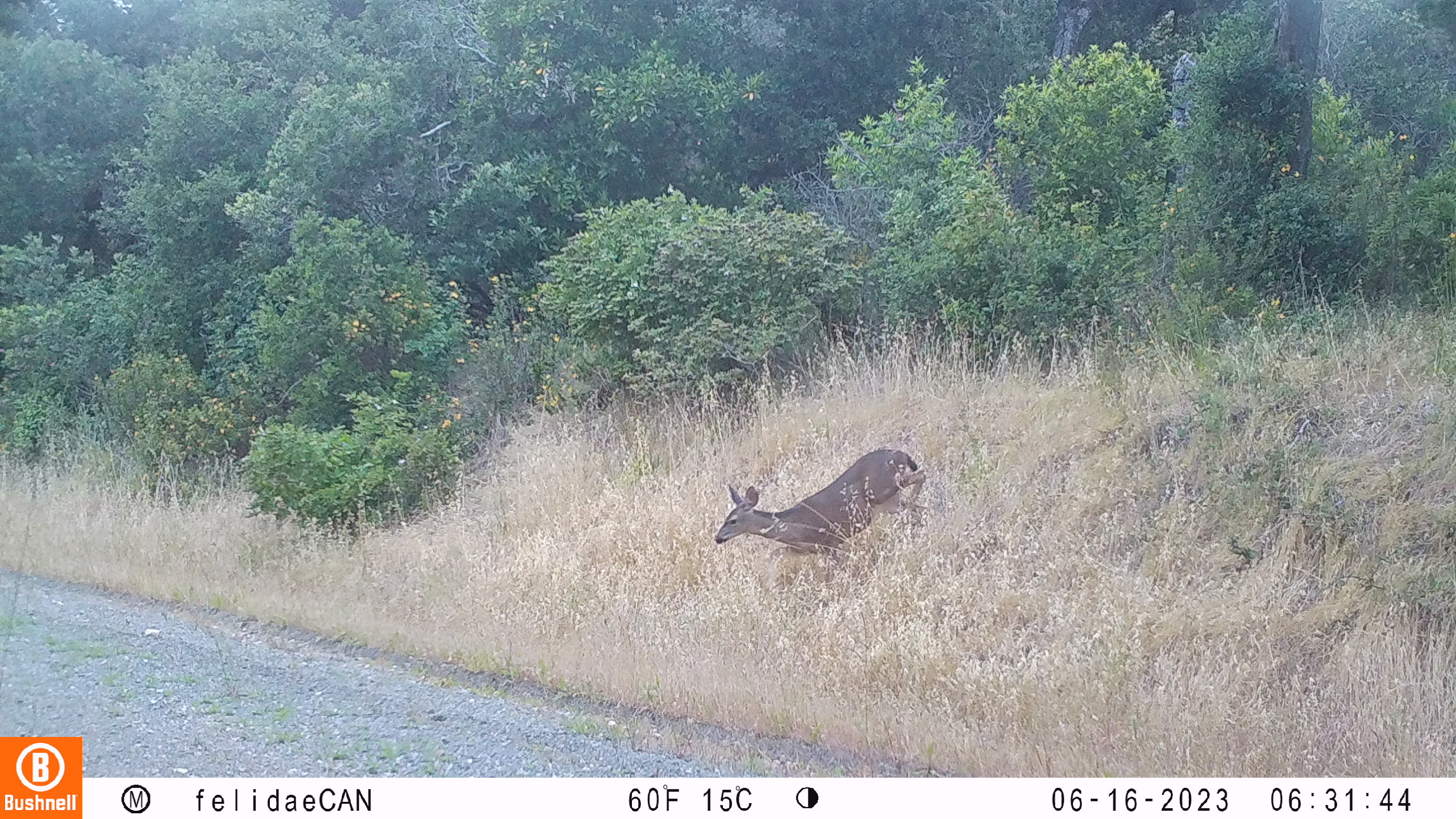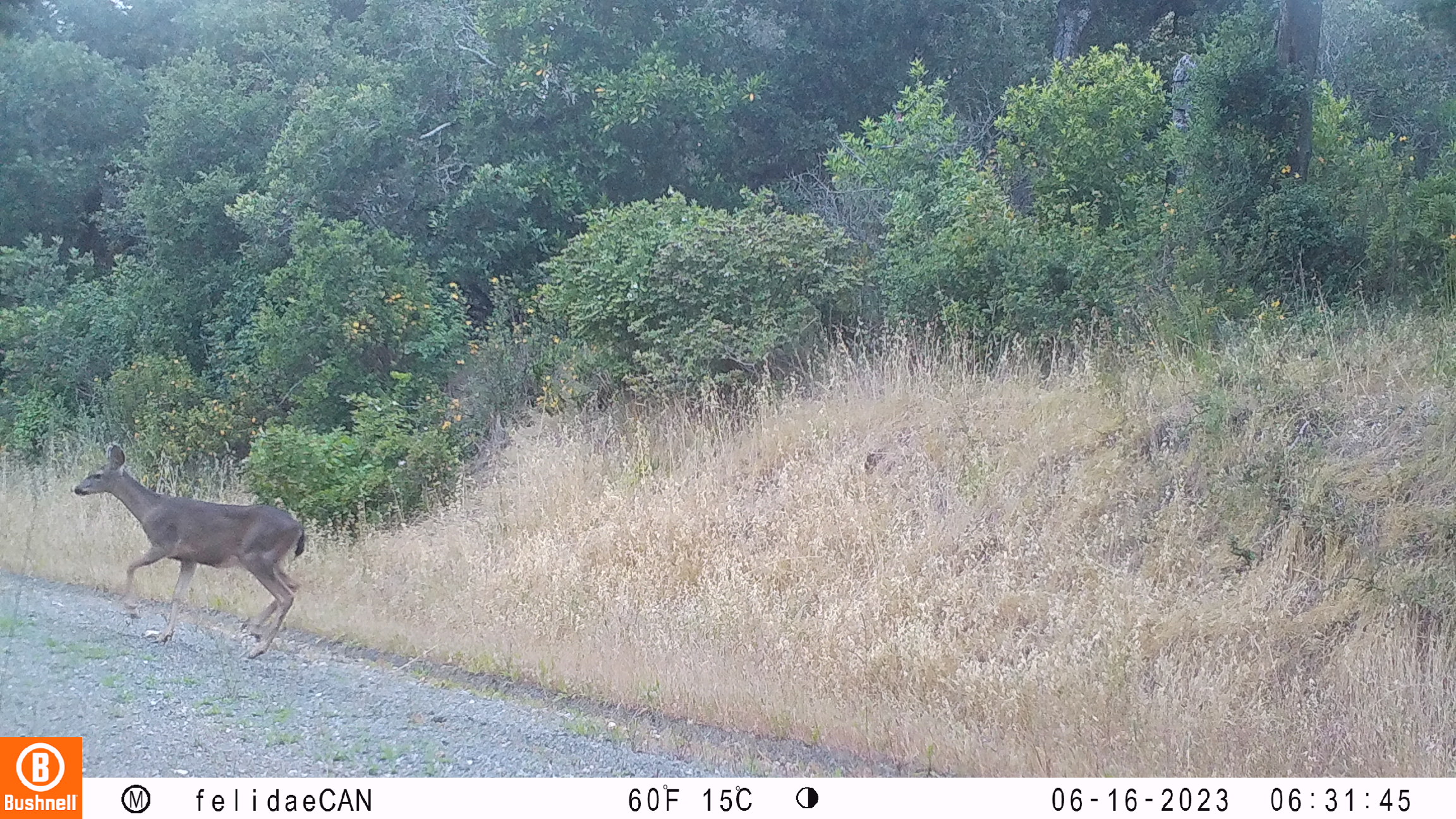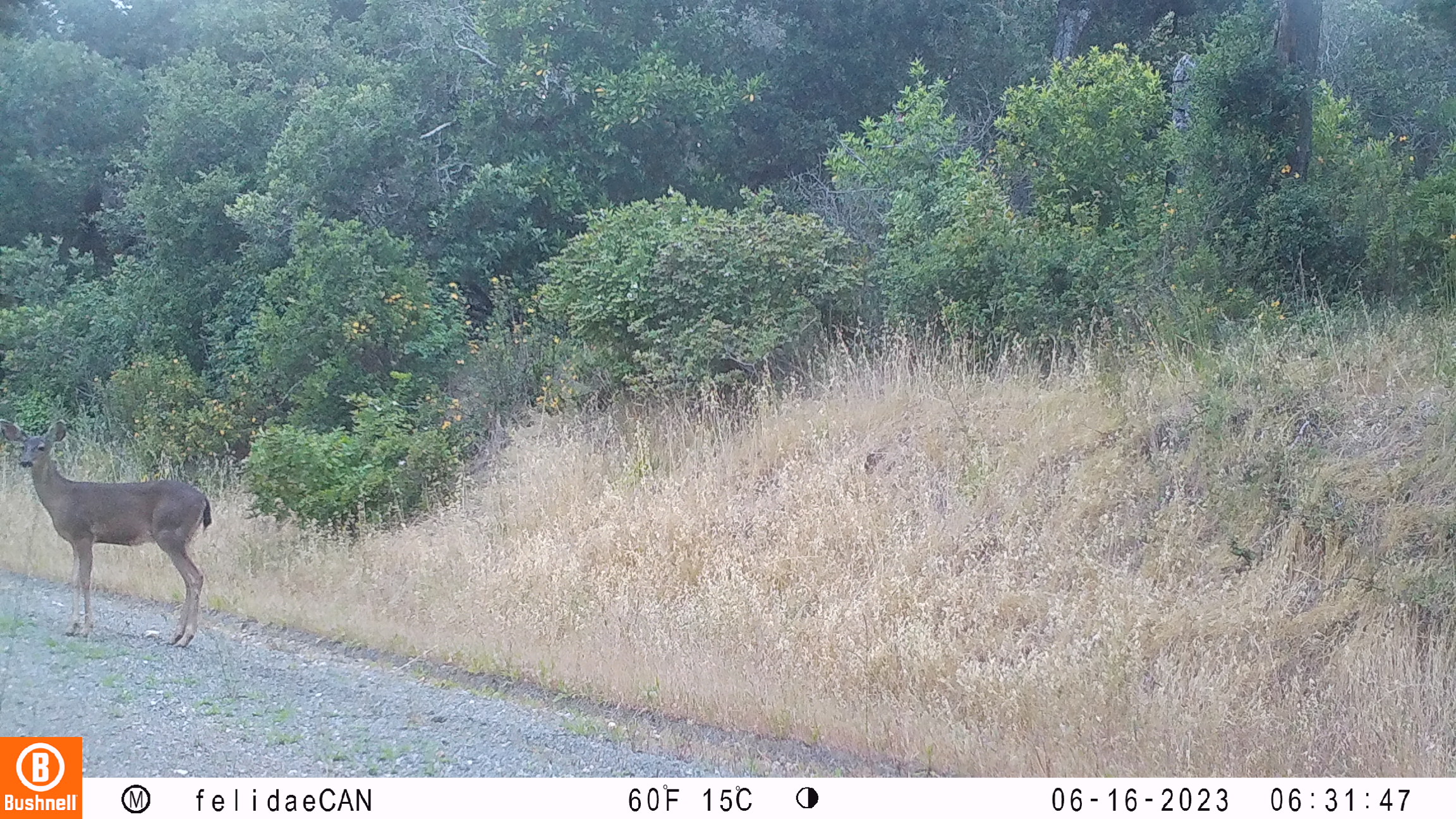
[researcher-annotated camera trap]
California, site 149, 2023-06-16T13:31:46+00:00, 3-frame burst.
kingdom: Animalia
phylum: Chordata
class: Mammalia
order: Artiodactyla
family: Cervidae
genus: Odocoileus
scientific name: Odocoileus hemionus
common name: mule deer